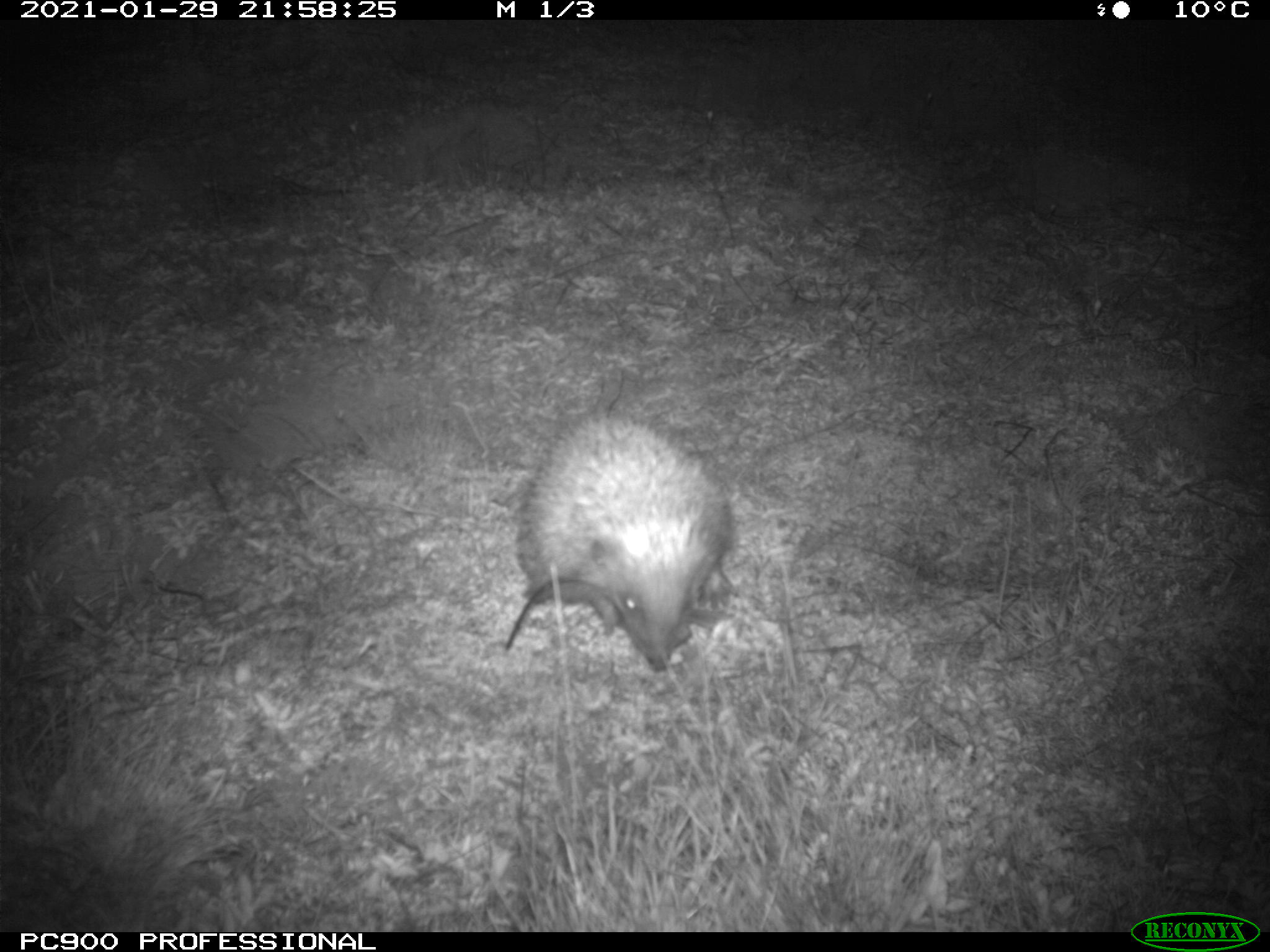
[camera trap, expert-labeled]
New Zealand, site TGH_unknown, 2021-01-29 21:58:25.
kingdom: Animalia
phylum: Chordata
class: Mammalia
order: Eulipotyphla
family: Erinaceidae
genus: Erinaceus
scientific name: Erinaceus europaeus europaeus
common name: european hedgehog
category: hedgehog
Hedgehog (european hedgehog) (Erinaceus europaeus europaeus).